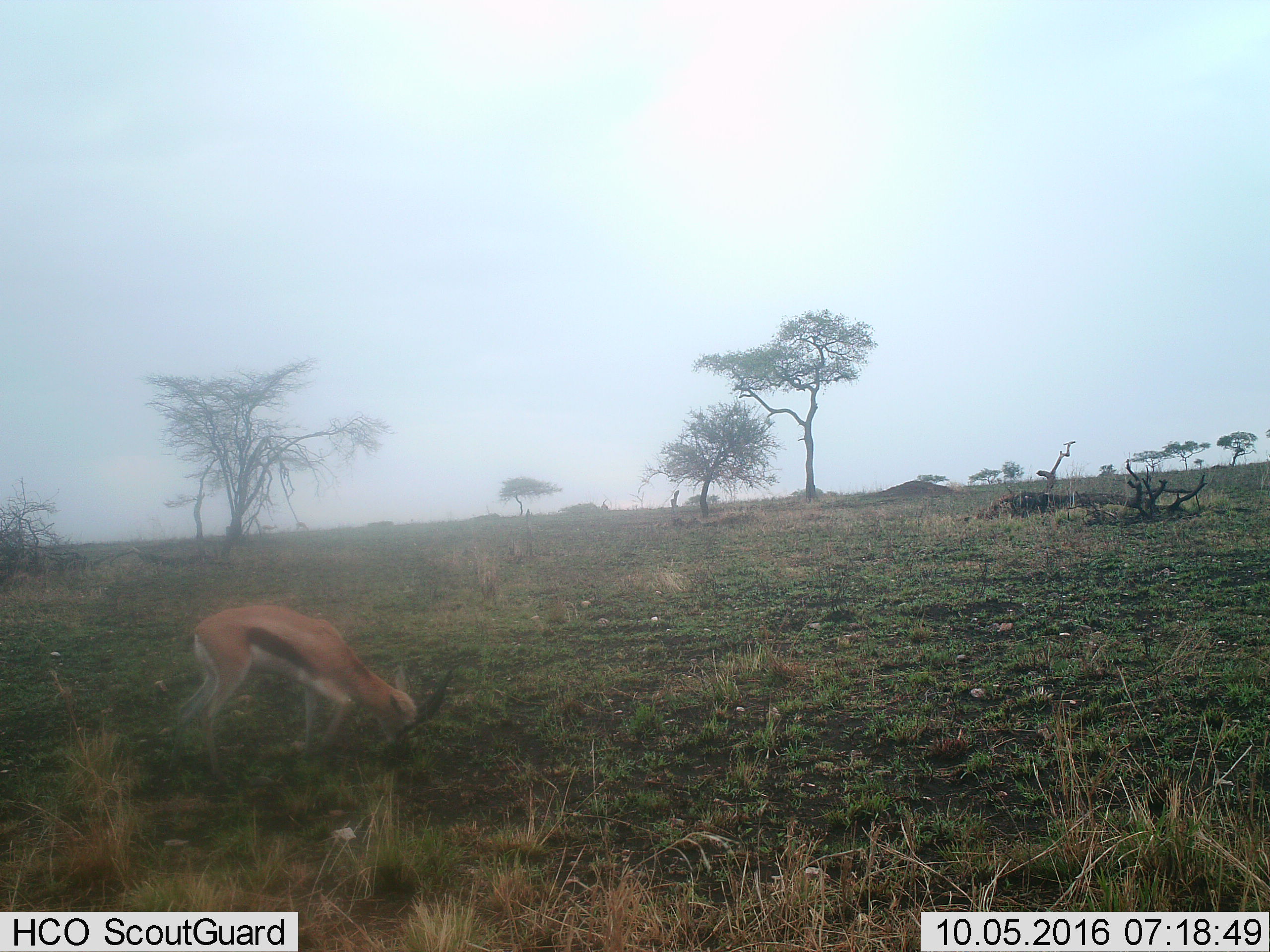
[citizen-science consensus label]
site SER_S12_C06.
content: unidentified animal